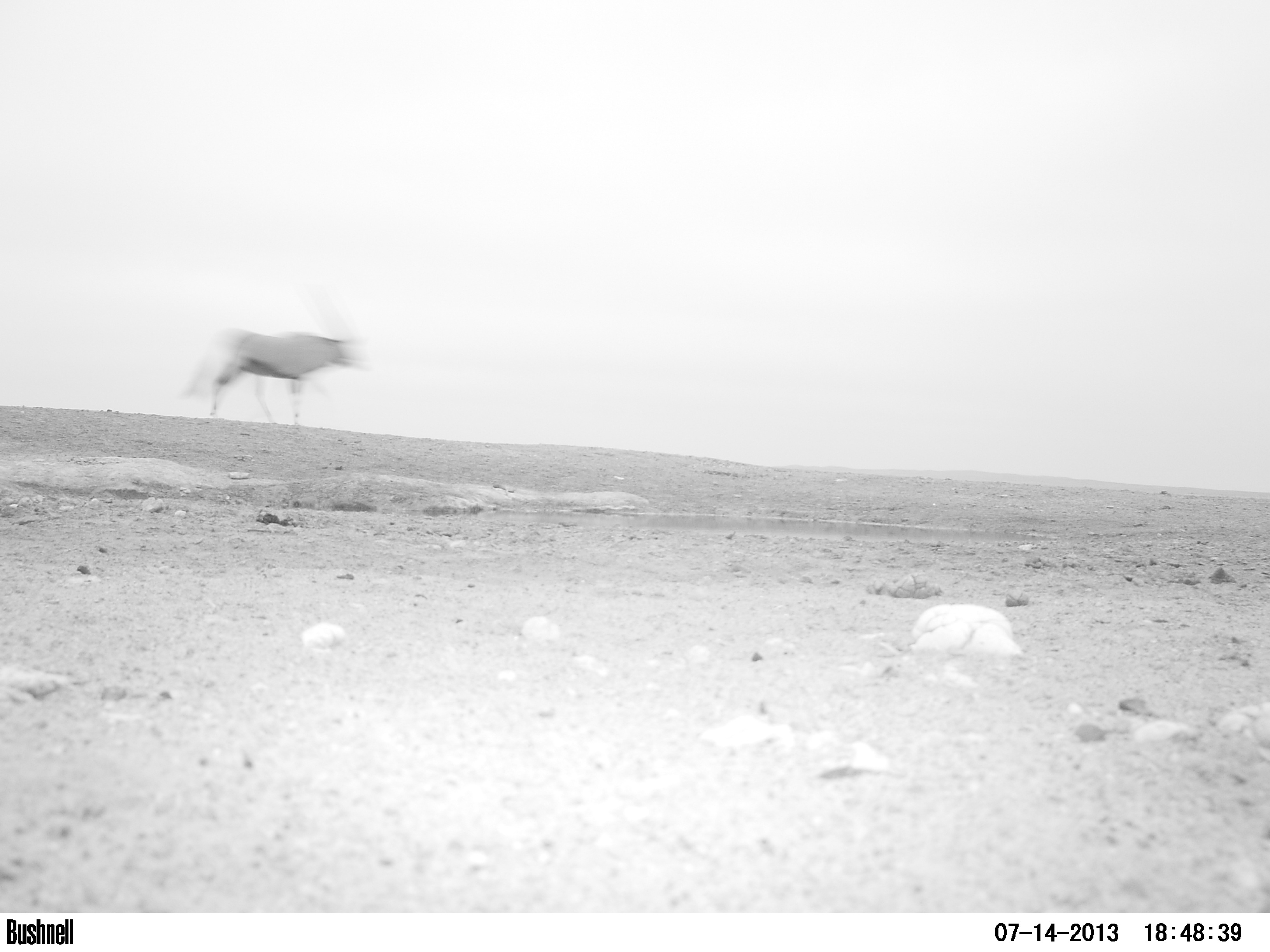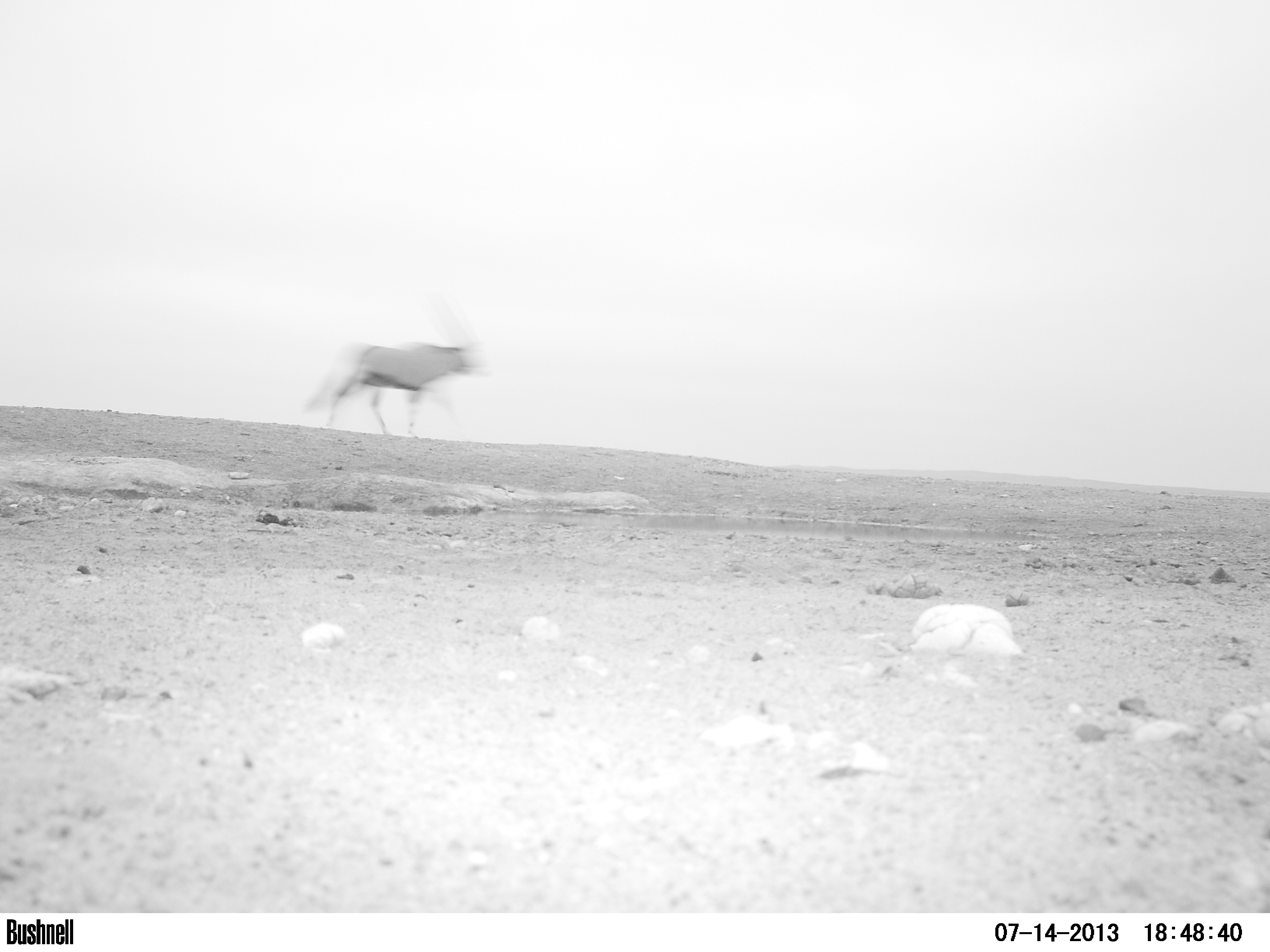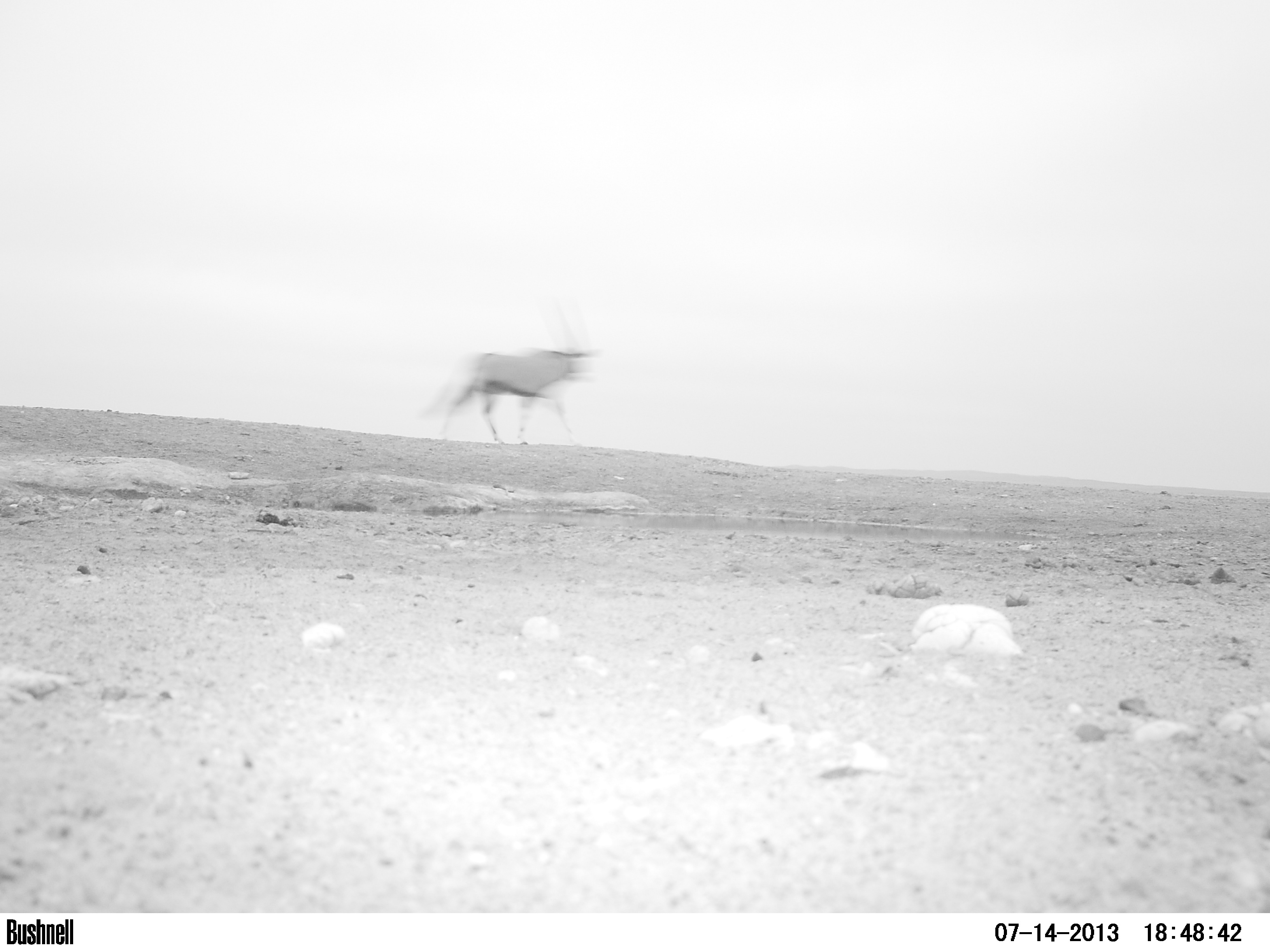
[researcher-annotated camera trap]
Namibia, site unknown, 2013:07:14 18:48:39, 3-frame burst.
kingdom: Animalia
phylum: Chordata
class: Mammalia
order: Artiodactyla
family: Bovidae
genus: Oryx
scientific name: Oryx gazella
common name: gemsbok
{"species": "Oryx gazella (gemsbok)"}